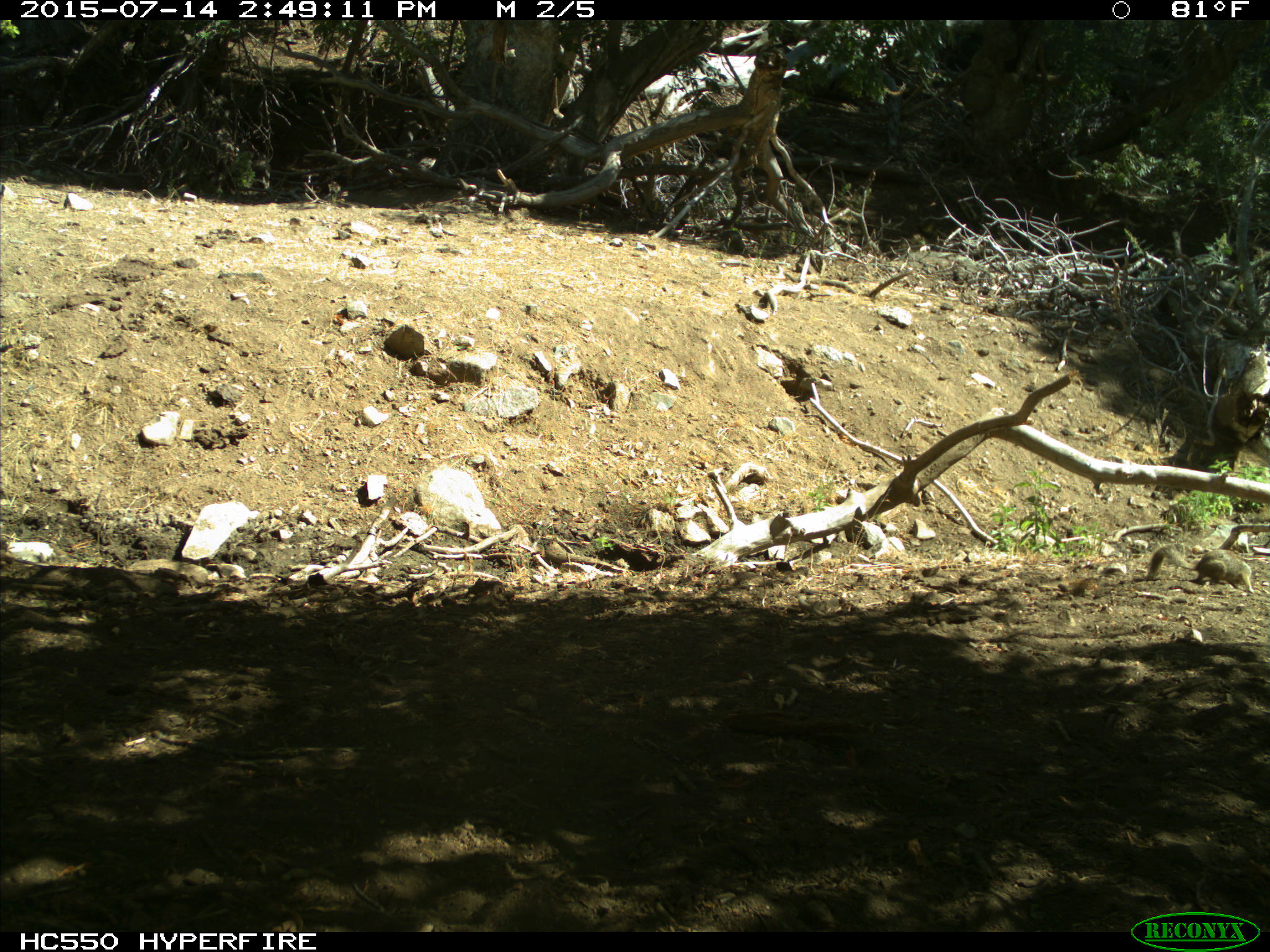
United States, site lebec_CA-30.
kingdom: Animalia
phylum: Chordata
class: Mammalia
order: Rodentia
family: Sciuridae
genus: Otospermophilus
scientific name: Otospermophilus beecheyi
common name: california ground squirrel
Otospermophilus beecheyi (california ground squirrel).